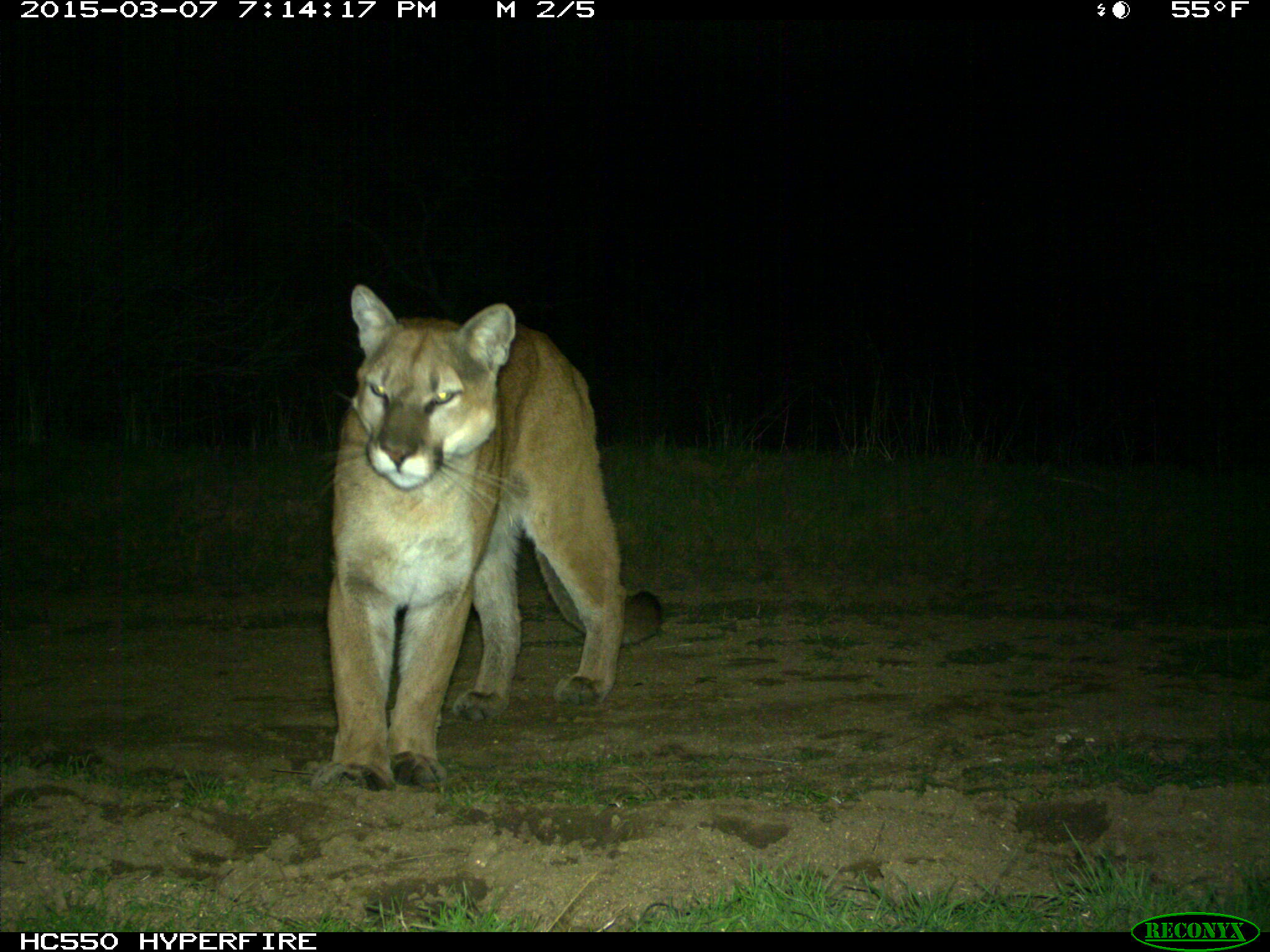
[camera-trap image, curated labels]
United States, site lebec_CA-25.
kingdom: Animalia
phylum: Chordata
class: Mammalia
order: Carnivora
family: Felidae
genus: Puma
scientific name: Puma concolor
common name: mountain lion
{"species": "Puma concolor (mountain lion)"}